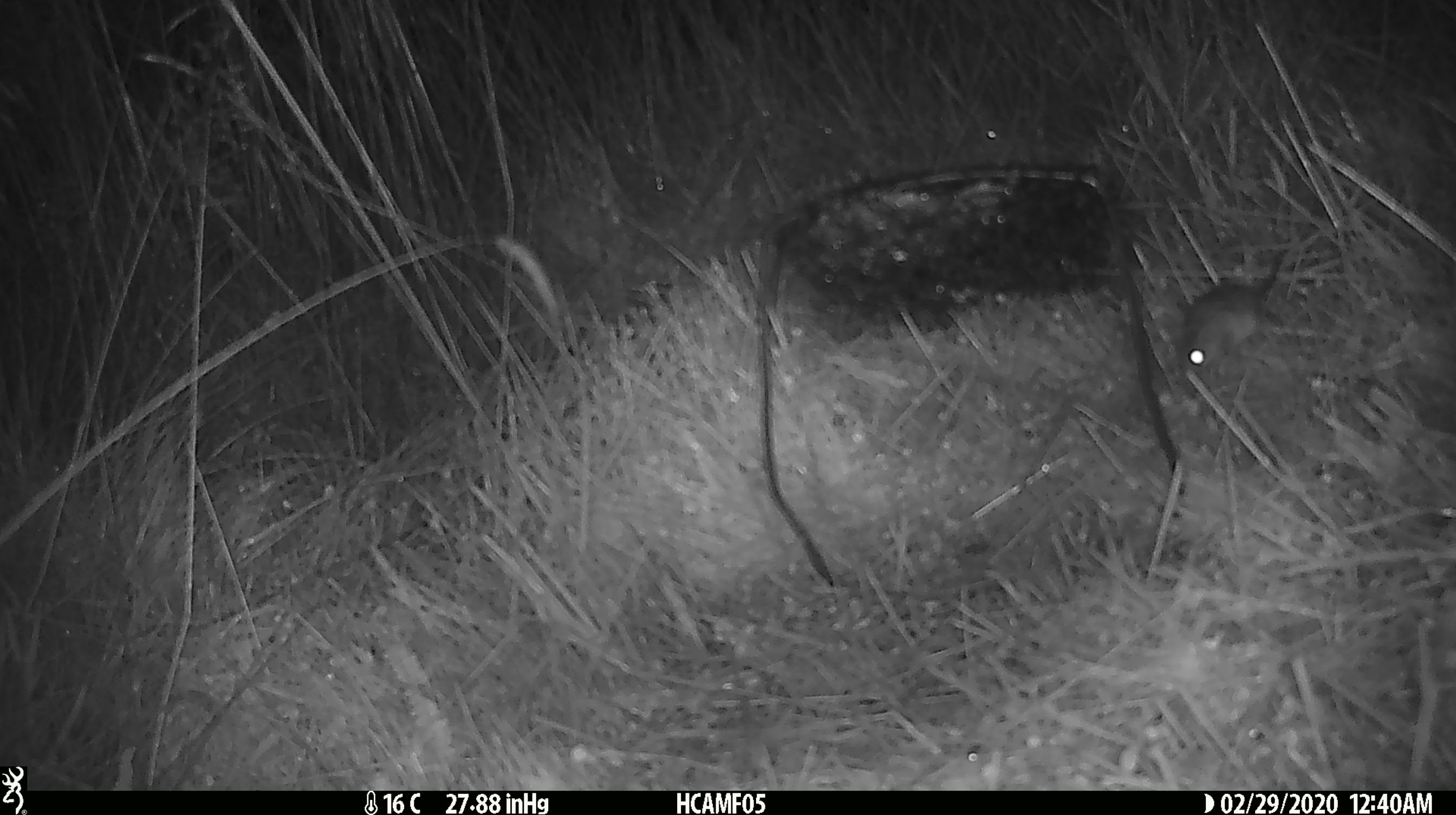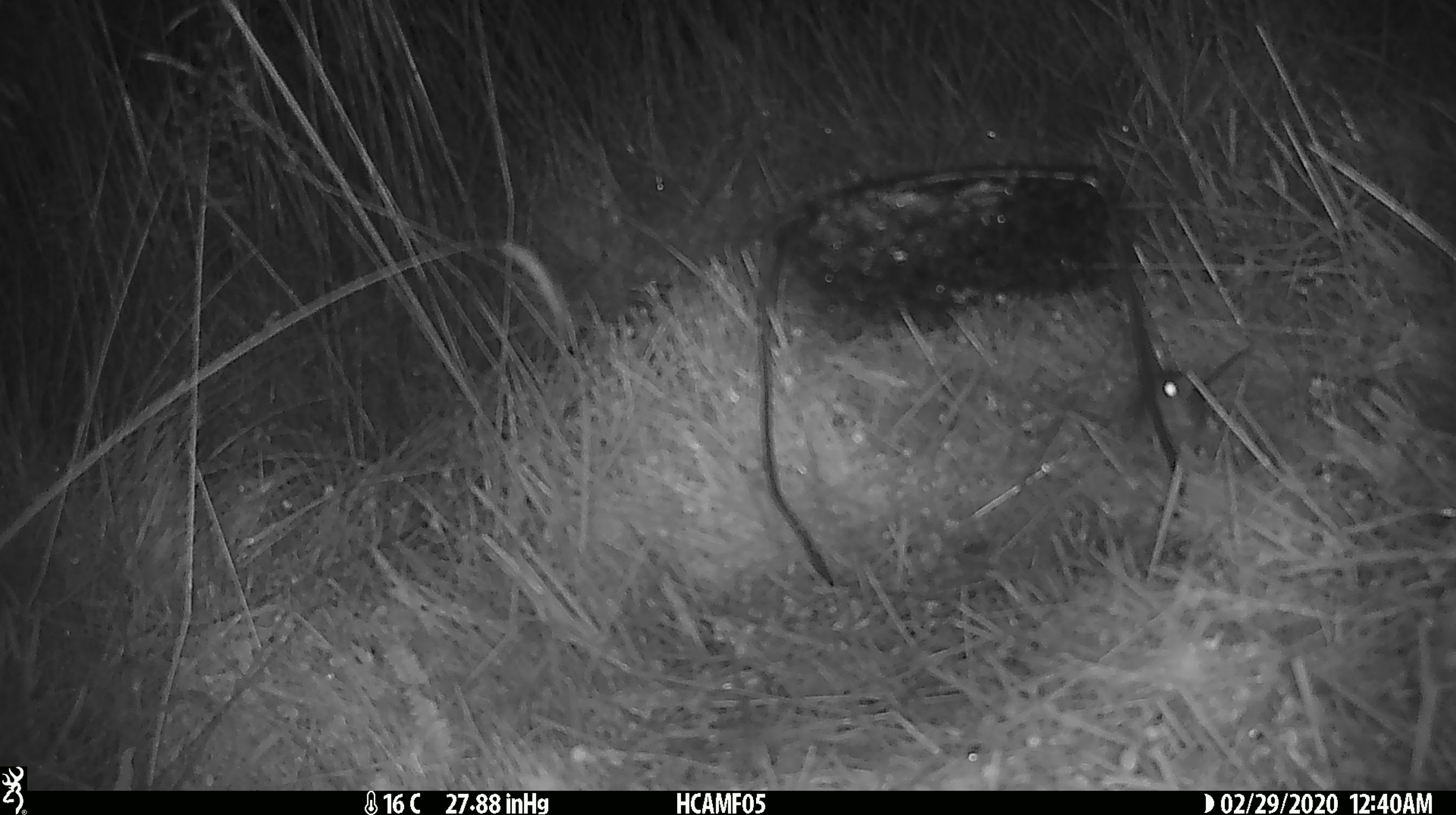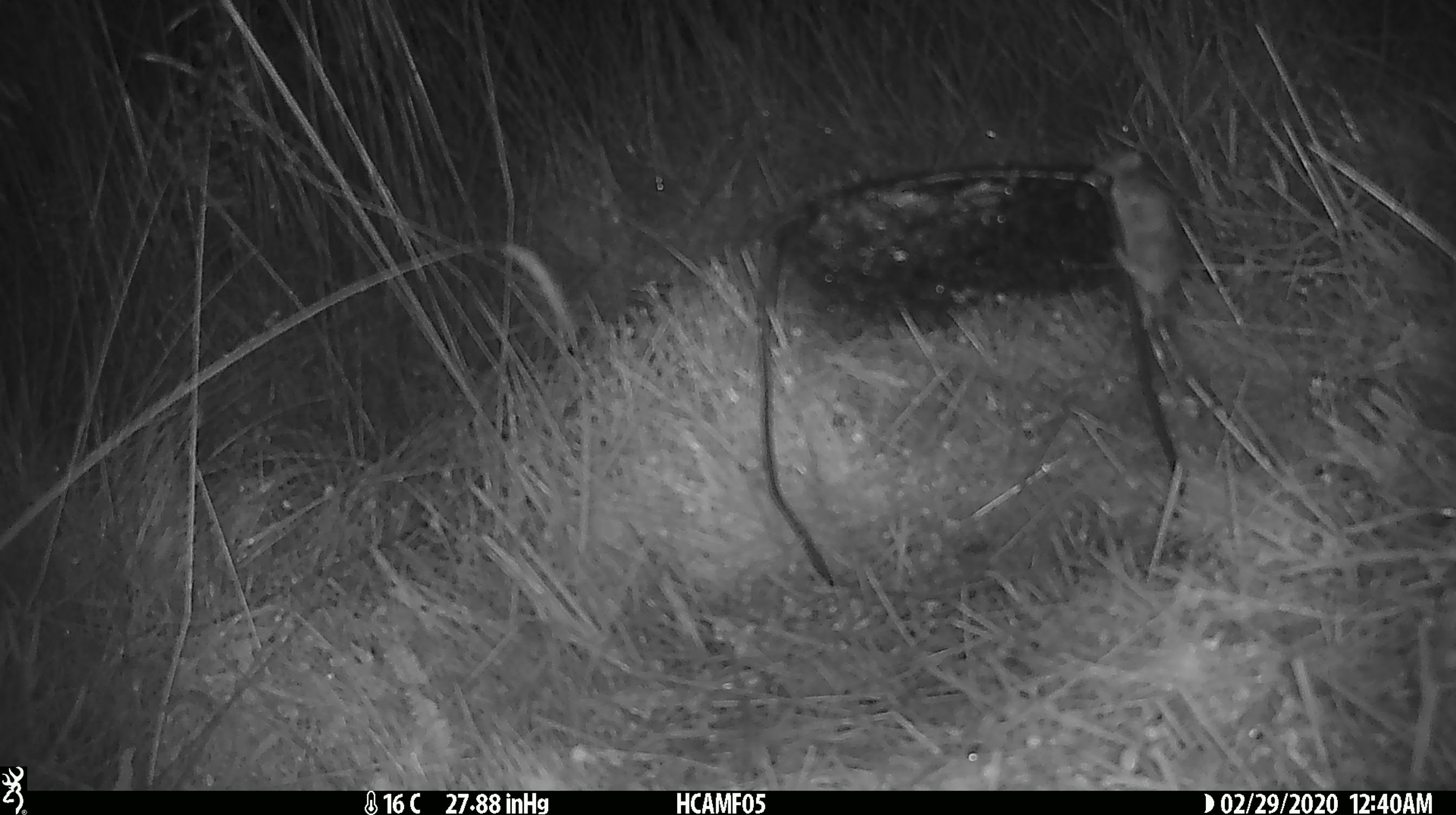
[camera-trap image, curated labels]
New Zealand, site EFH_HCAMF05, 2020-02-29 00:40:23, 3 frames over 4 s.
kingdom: Animalia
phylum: Chordata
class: Mammalia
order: Rodentia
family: Muridae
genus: Mus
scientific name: Mus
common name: mouse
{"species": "mouse (Mus)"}